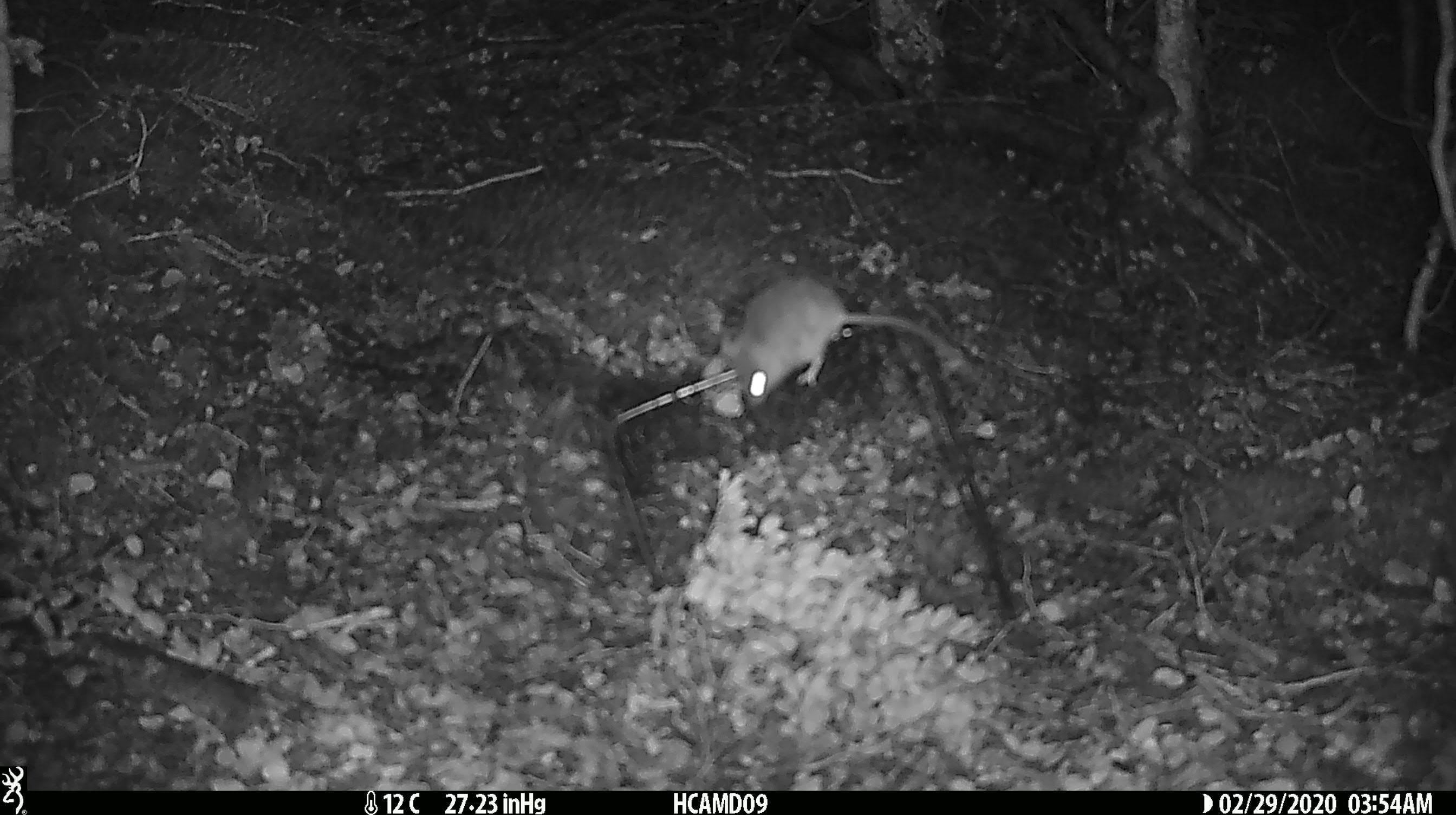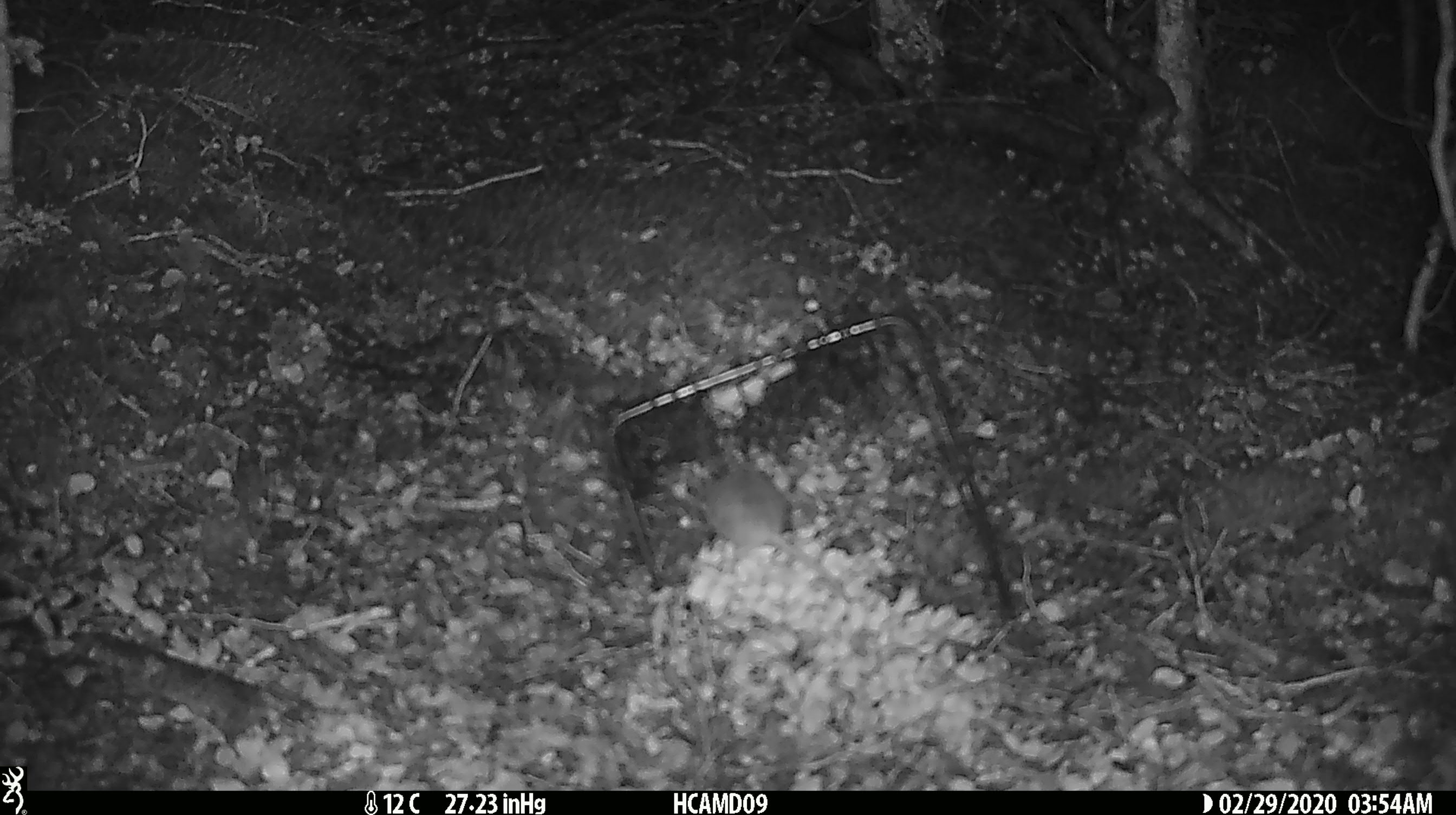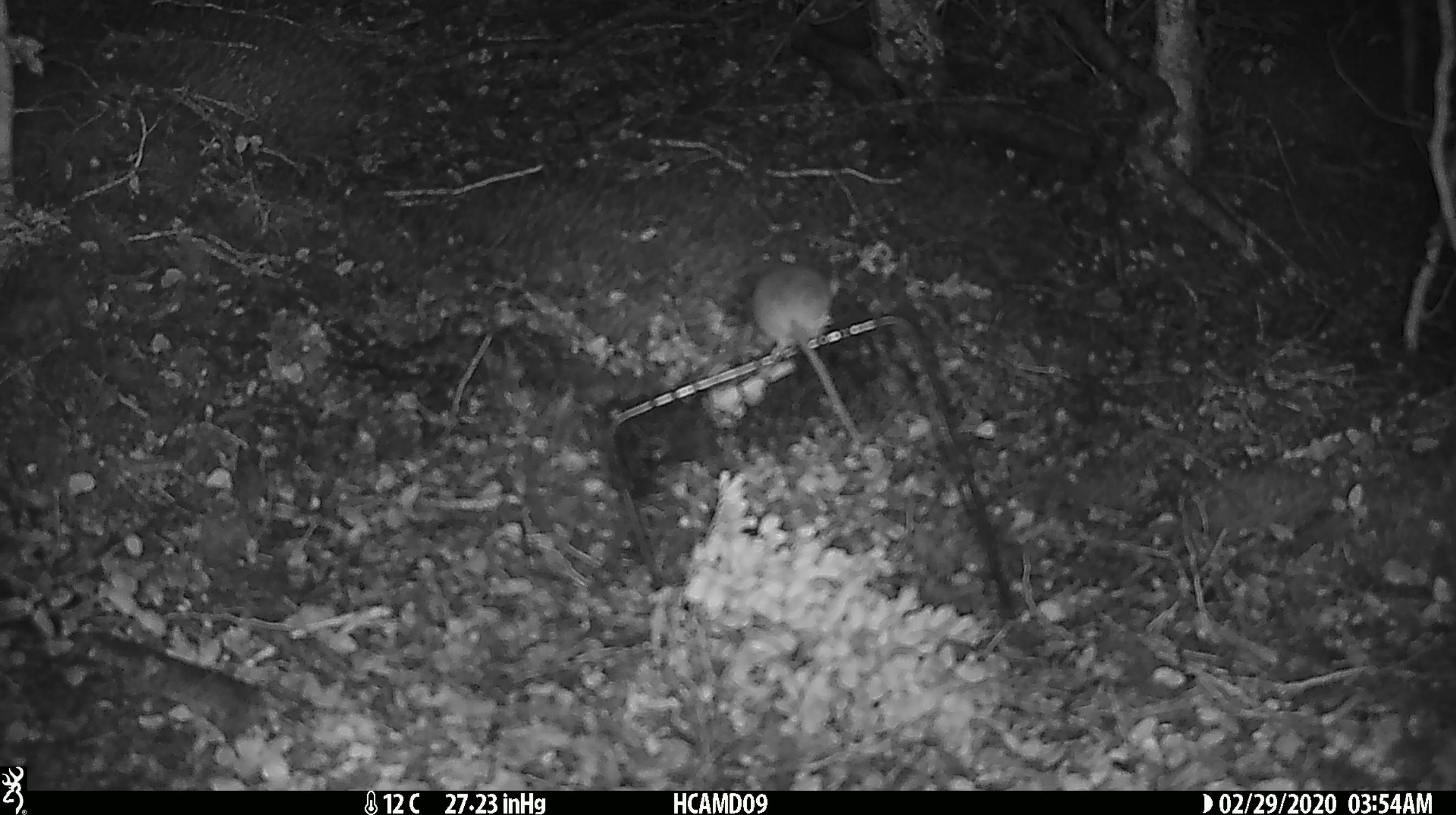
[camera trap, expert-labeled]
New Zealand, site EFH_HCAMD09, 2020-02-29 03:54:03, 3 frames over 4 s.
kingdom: Animalia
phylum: Chordata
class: Mammalia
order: Rodentia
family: Muridae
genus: Mus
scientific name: Mus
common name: mouse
Mouse (Mus).